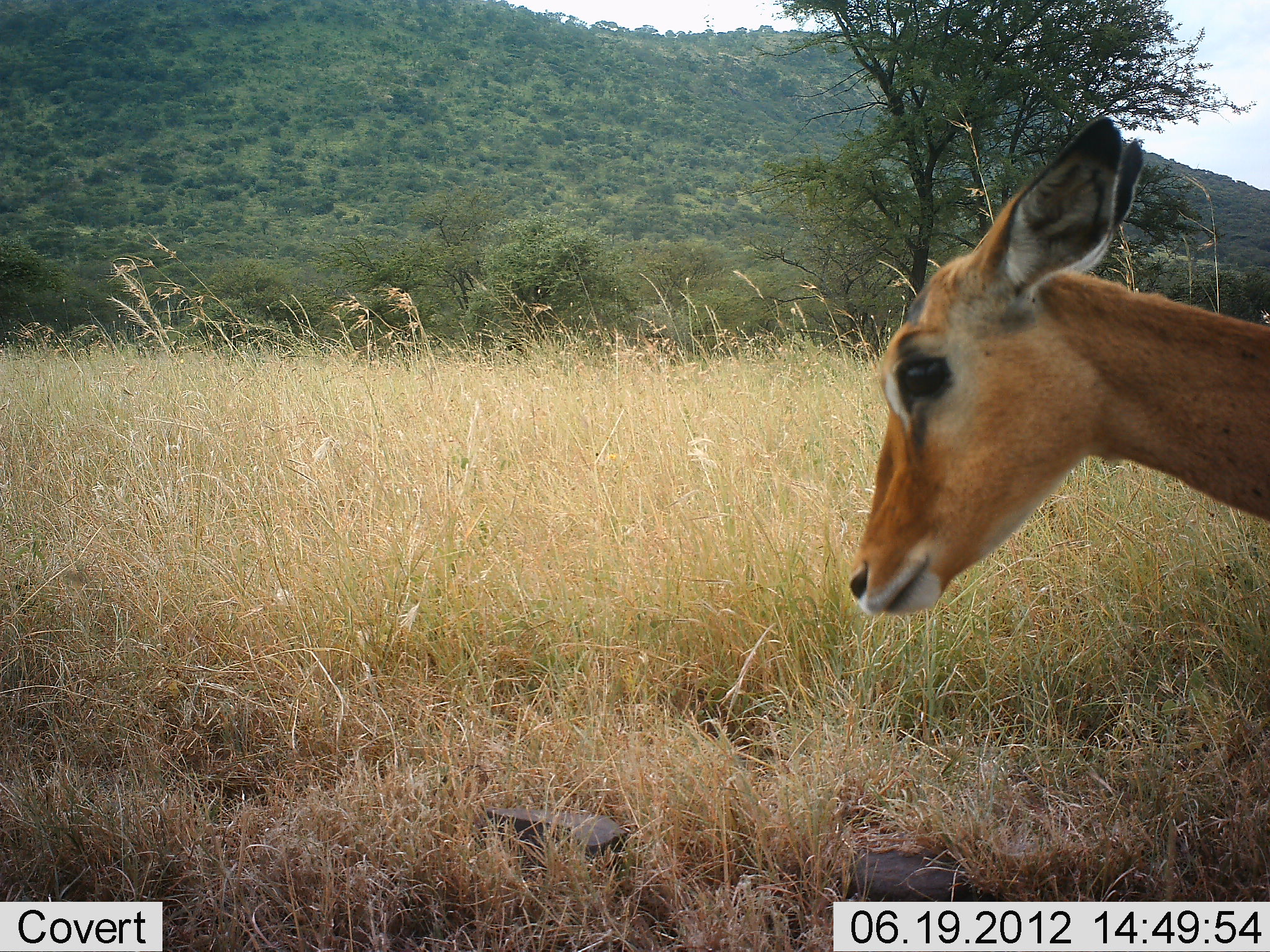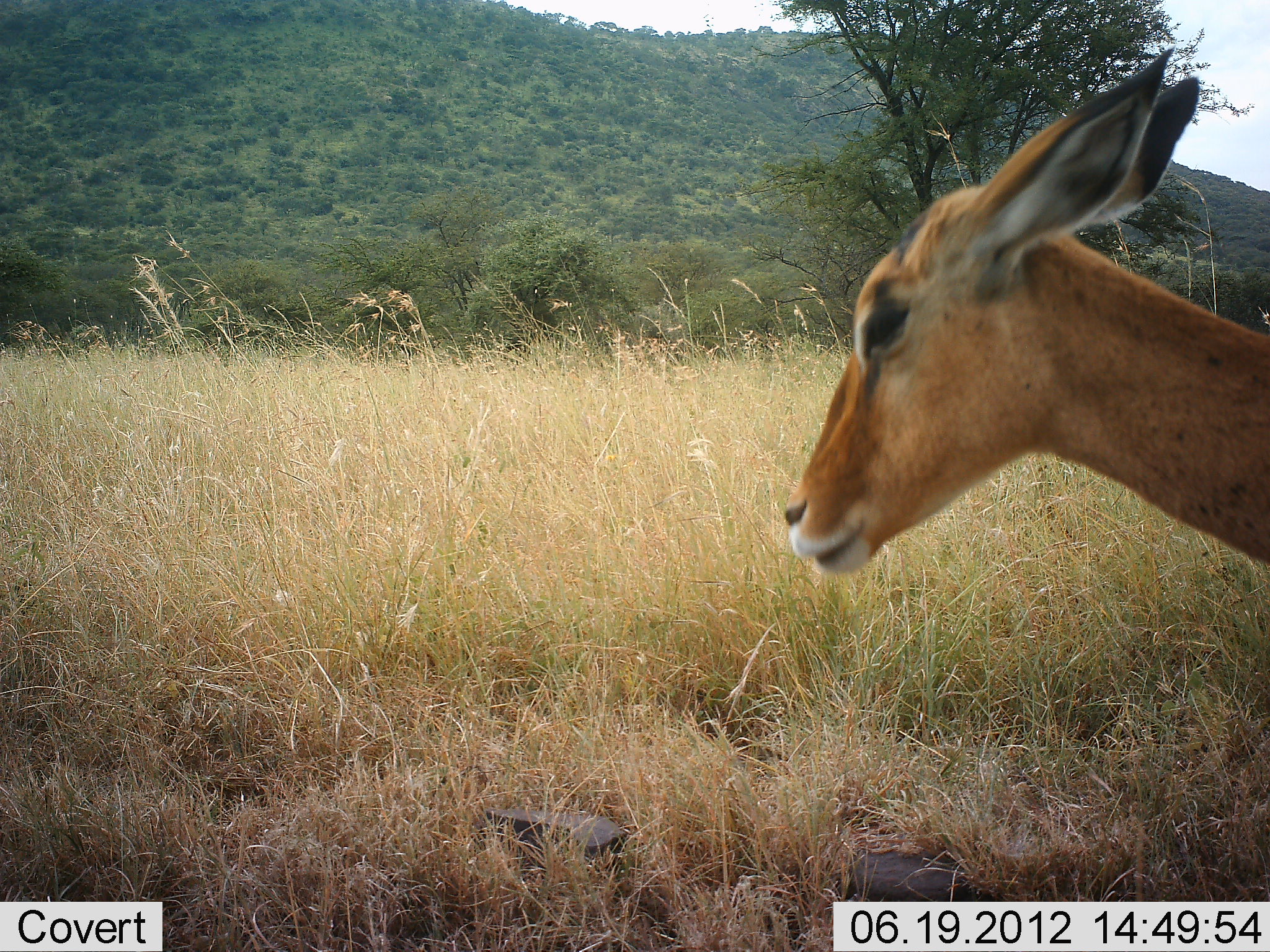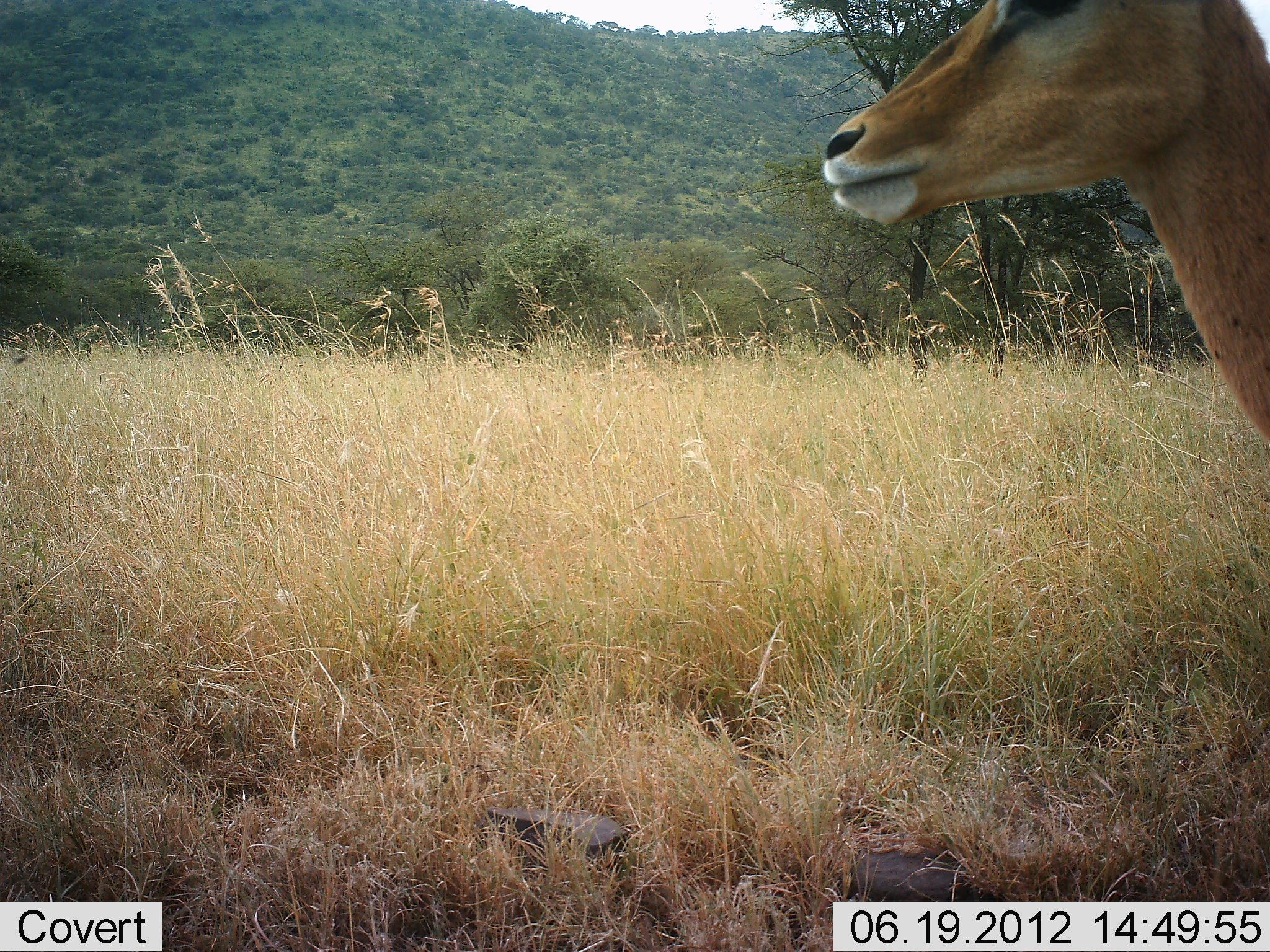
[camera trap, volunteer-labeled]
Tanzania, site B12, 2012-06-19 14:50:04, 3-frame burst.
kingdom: Animalia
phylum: Chordata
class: Mammalia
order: Artiodactyla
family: Bovidae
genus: Aepyceros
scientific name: Aepyceros melampus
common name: impala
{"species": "impala (Aepyceros melampus)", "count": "1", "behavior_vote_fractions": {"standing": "80%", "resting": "0%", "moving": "20%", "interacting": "0%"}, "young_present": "0%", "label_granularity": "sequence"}